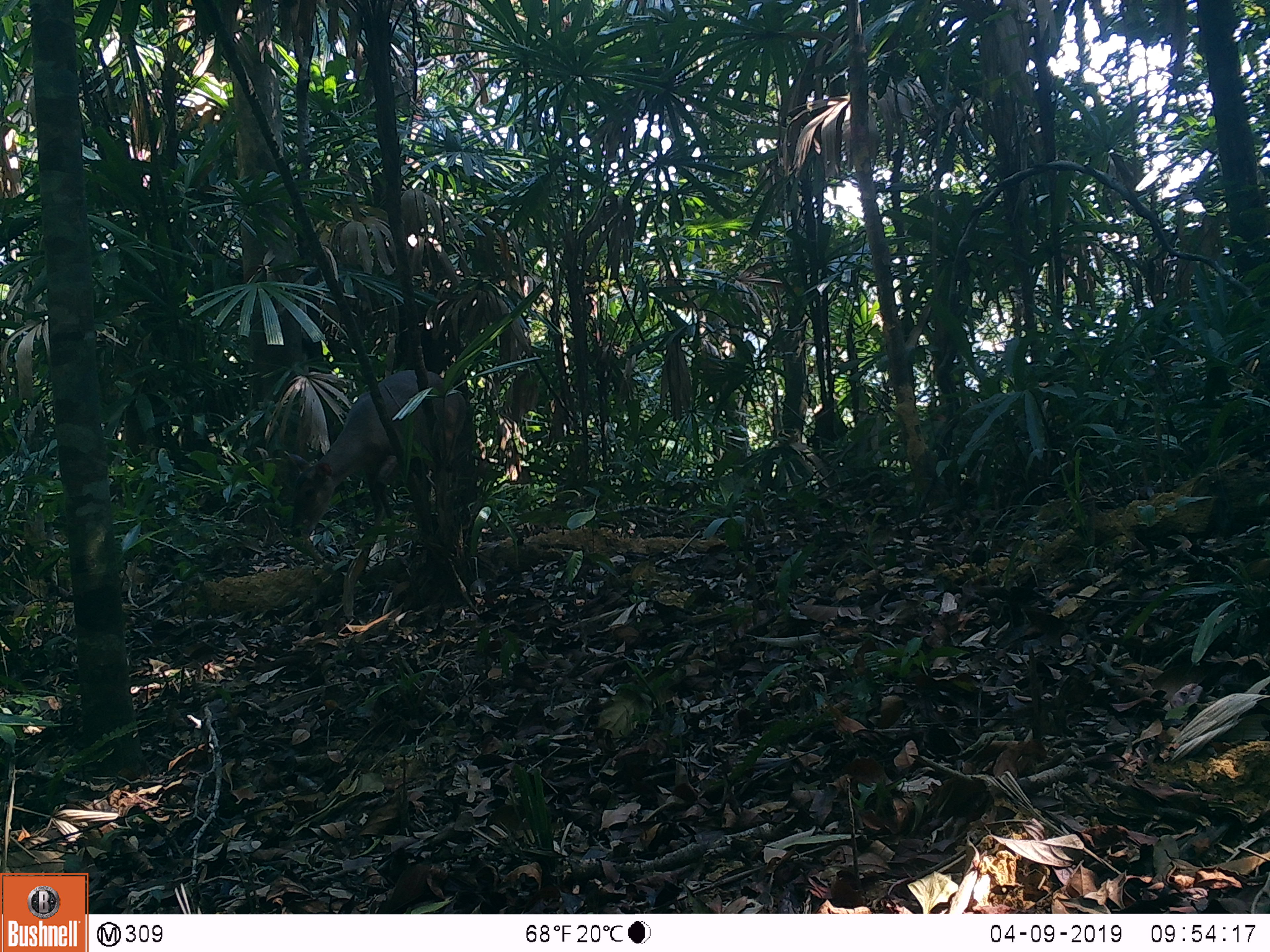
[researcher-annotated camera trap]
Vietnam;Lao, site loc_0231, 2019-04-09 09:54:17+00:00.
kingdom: Animalia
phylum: Chordata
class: Mammalia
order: Artiodactyla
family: Cervidae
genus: Muntiacus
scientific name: Muntiacus vuquangensis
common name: large-antlered muntjac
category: large antlered muntjac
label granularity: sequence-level